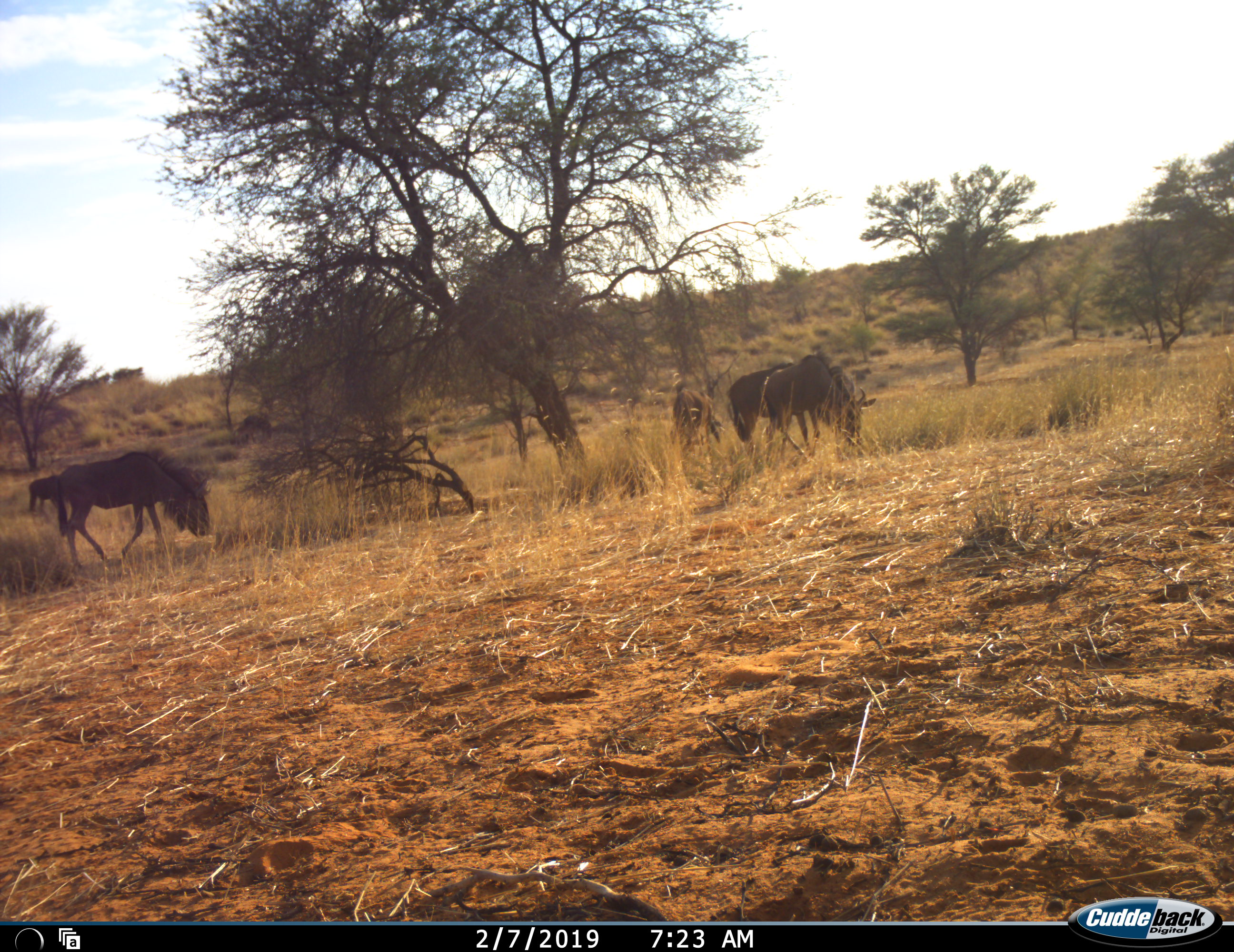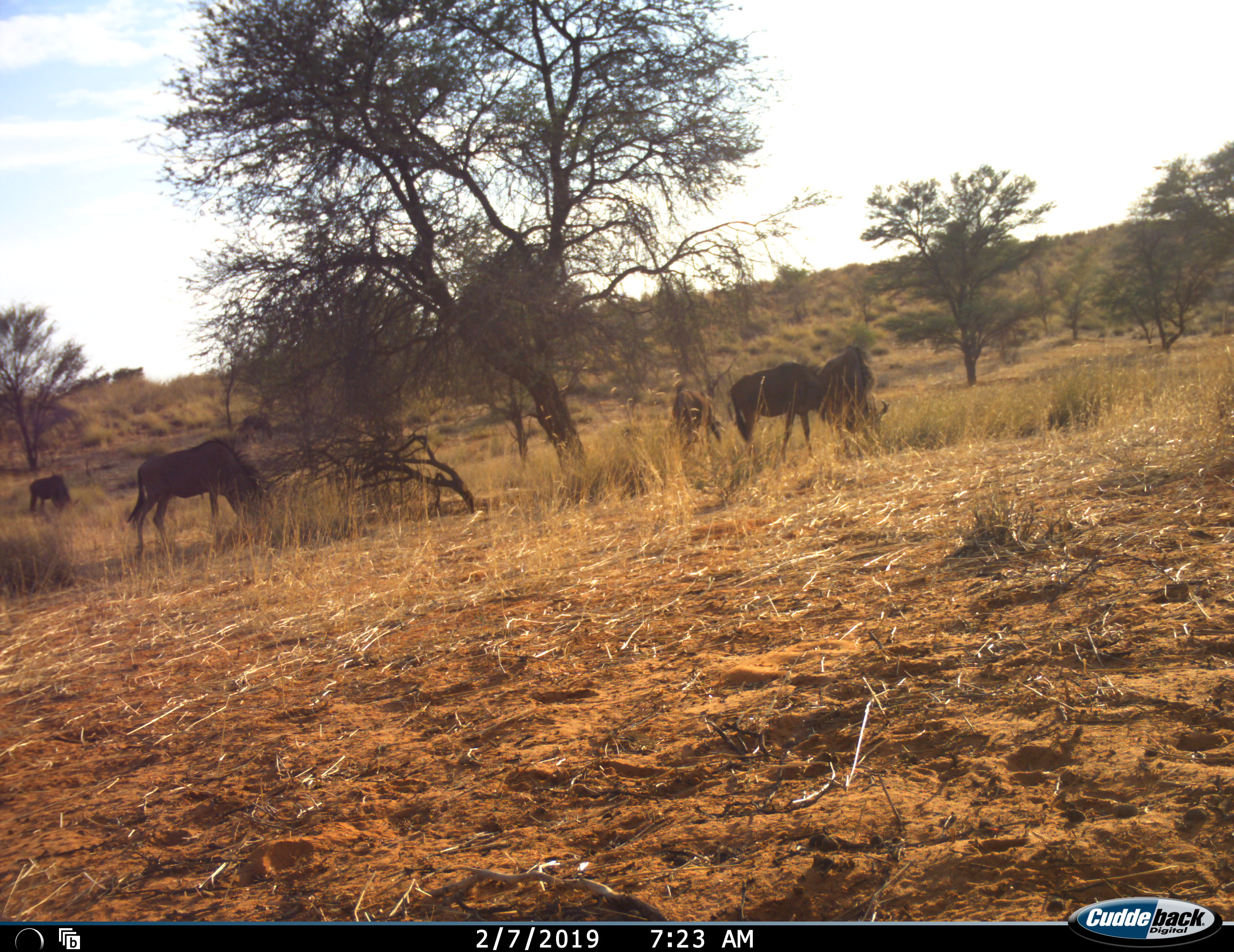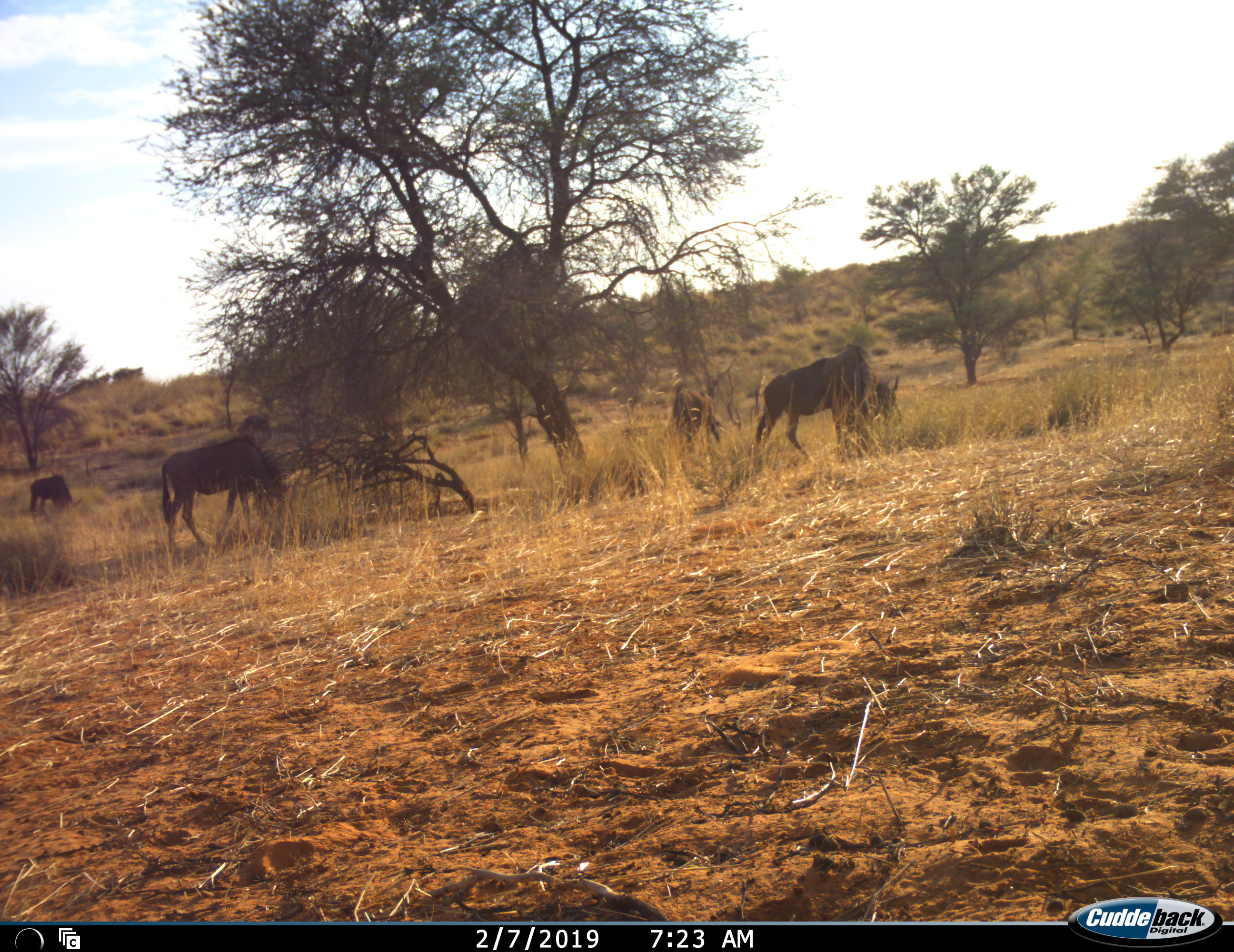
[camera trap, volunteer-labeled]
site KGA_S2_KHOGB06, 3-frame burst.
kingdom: Animalia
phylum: Chordata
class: Mammalia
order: Artiodactyla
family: Bovidae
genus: Connochaetes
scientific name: Connochaetes taurinus taurinus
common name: blue wildebeest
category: wildebeestblue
Wildebeestblue (blue wildebeest) (Connochaetes taurinus taurinus), count 6. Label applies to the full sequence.